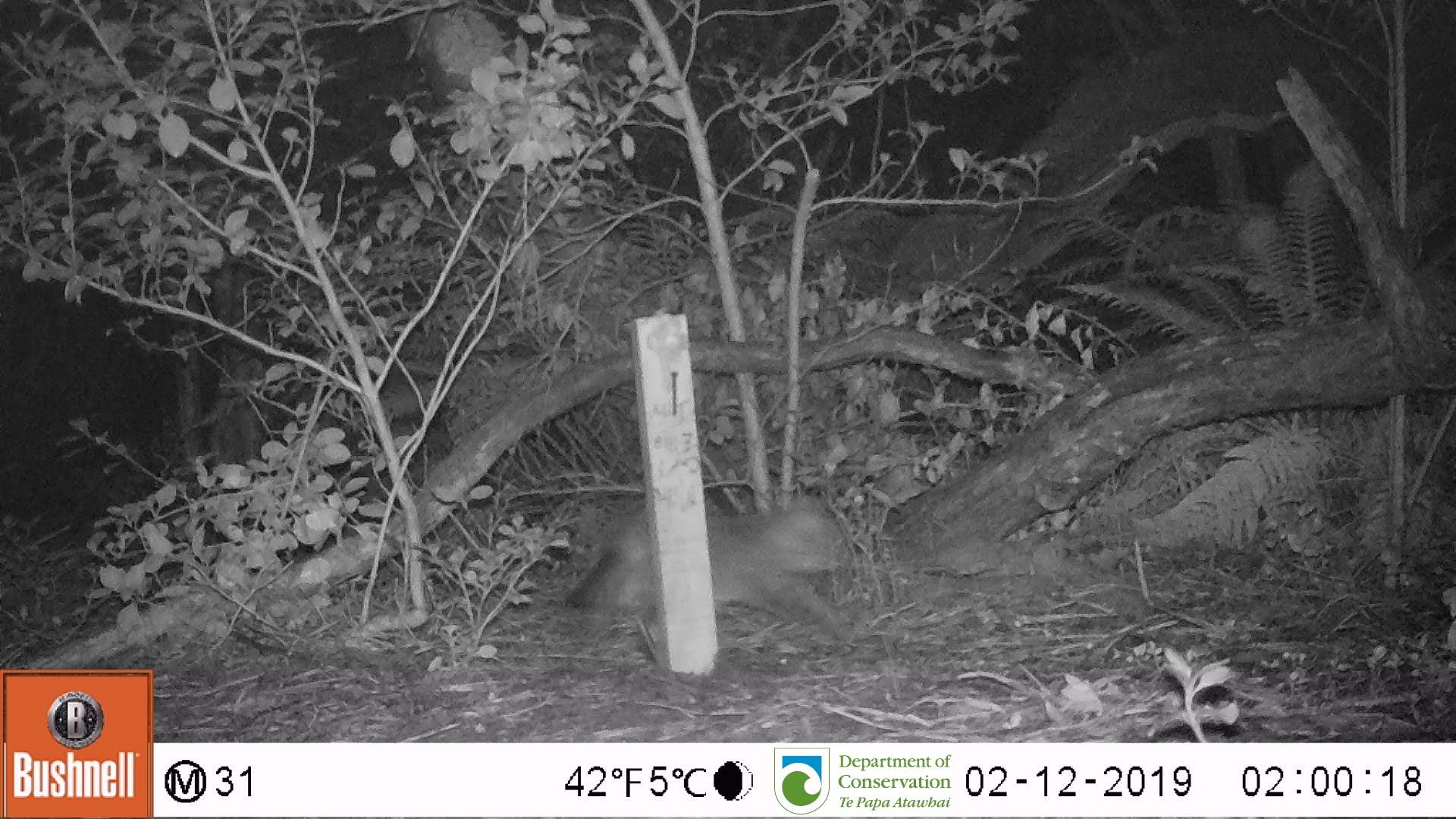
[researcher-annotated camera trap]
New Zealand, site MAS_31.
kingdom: Animalia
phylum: Chordata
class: Mammalia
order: Carnivora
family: Felidae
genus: Felis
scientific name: Felis catus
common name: domestic cat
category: cat